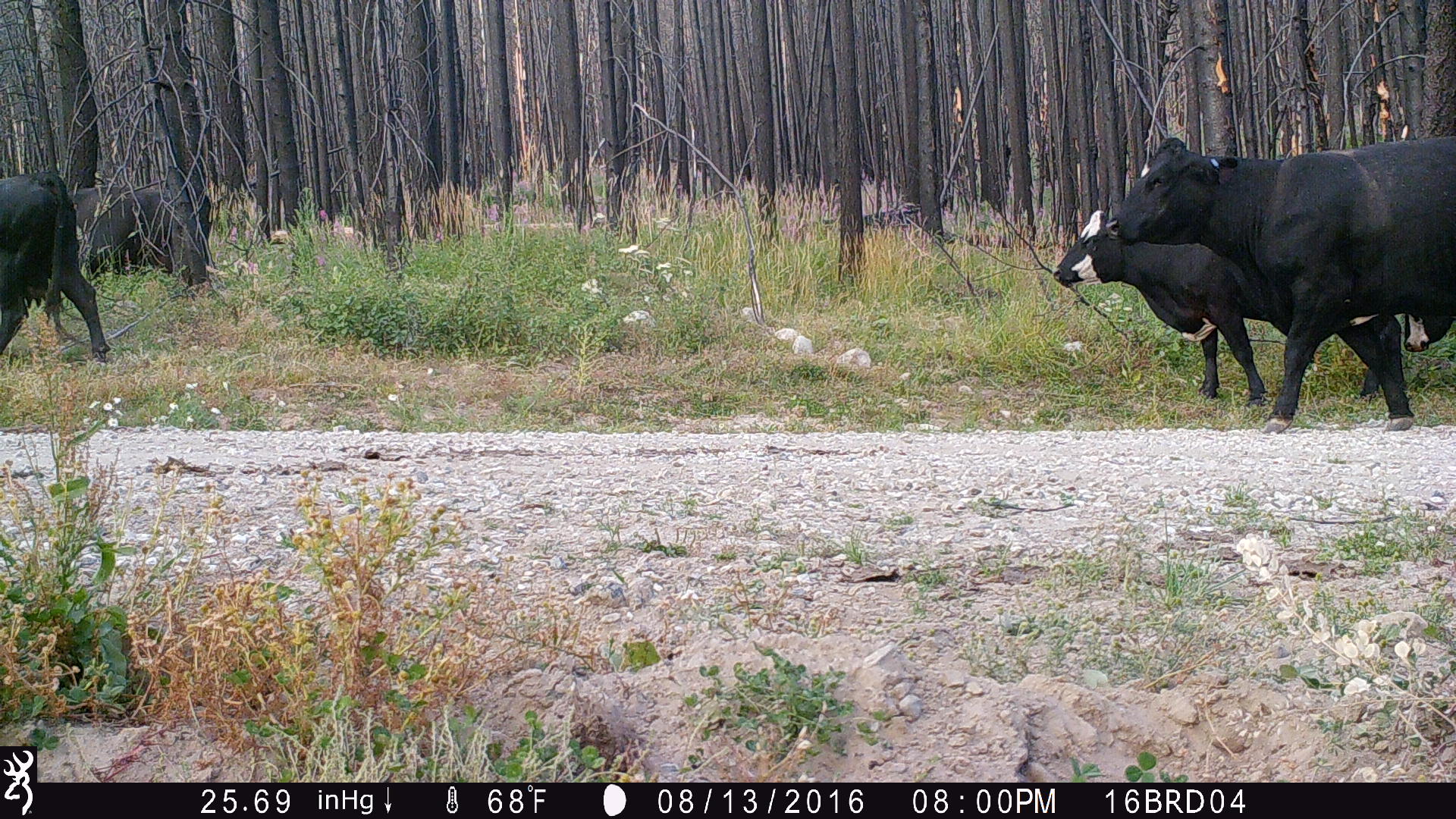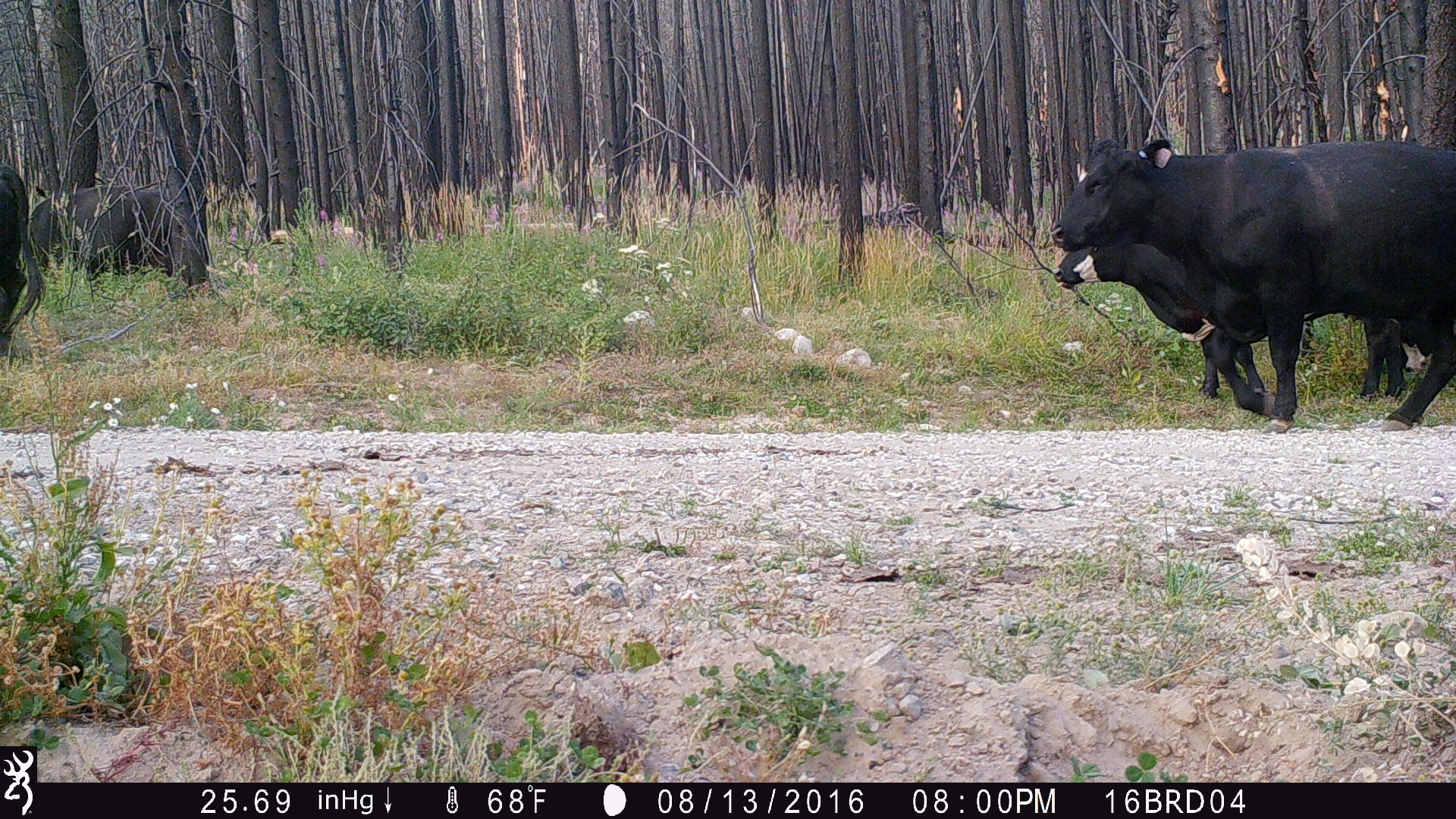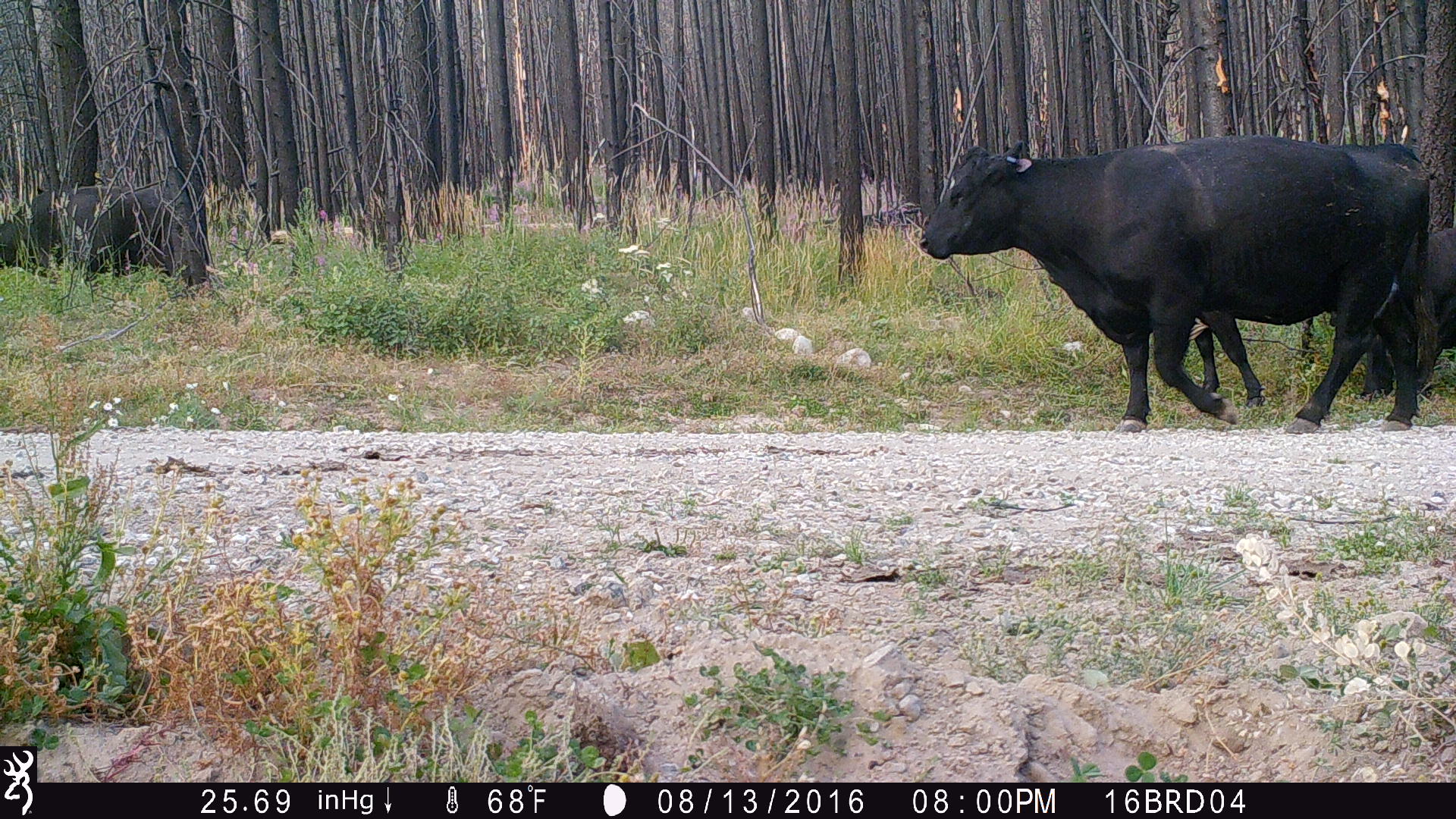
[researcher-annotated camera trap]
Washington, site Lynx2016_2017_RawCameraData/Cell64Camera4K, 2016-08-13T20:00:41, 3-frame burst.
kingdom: Animalia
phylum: Chordata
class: Mammalia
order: Artiodactyla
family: Bovidae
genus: Bos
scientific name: Bos taurus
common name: domestic cattle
Domestic cattle (Bos taurus). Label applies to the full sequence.